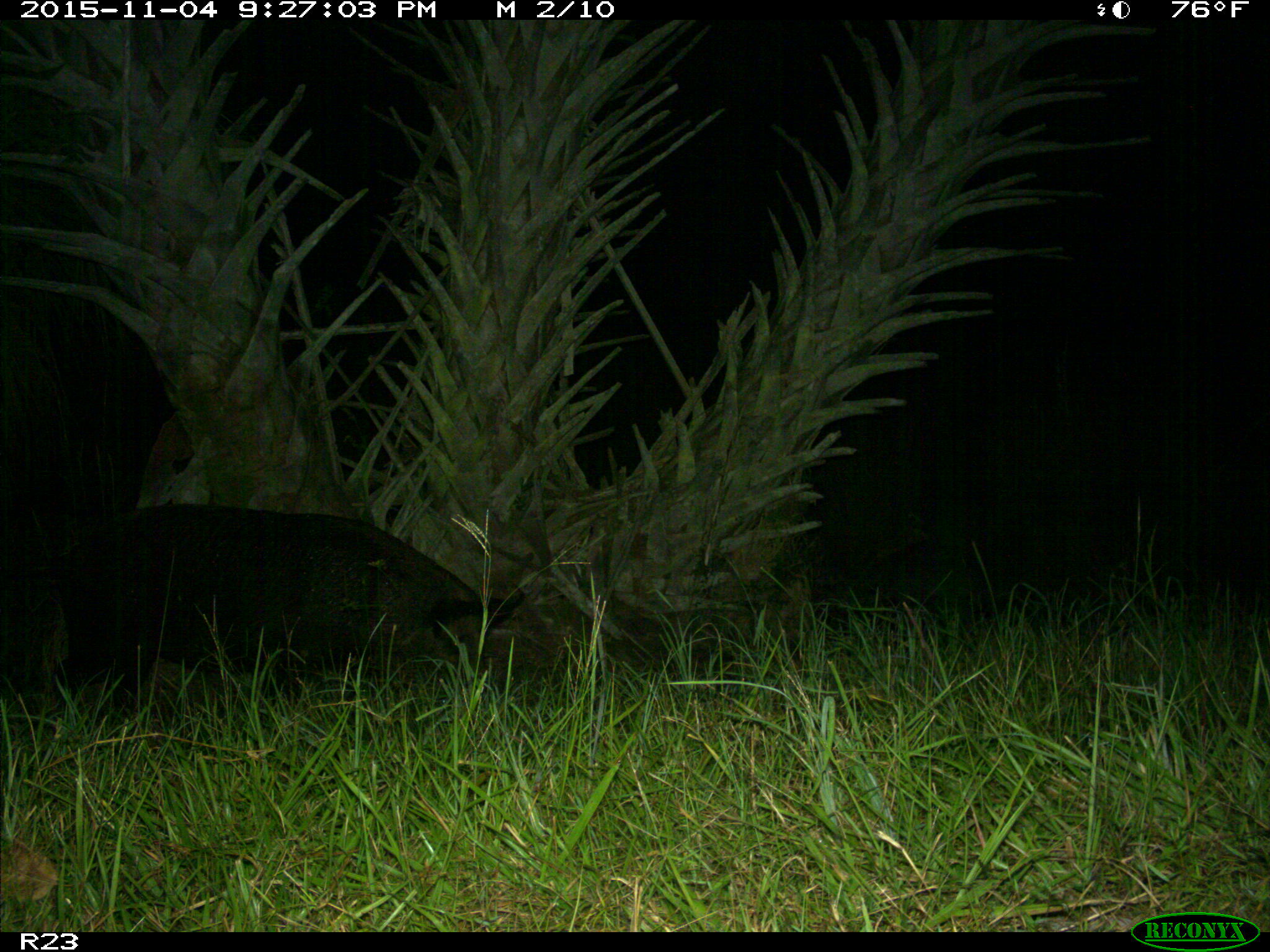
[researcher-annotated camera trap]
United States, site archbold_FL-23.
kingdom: Animalia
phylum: Chordata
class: Mammalia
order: Artiodactyla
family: Suidae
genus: Sus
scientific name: Sus scrofa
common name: wild boar